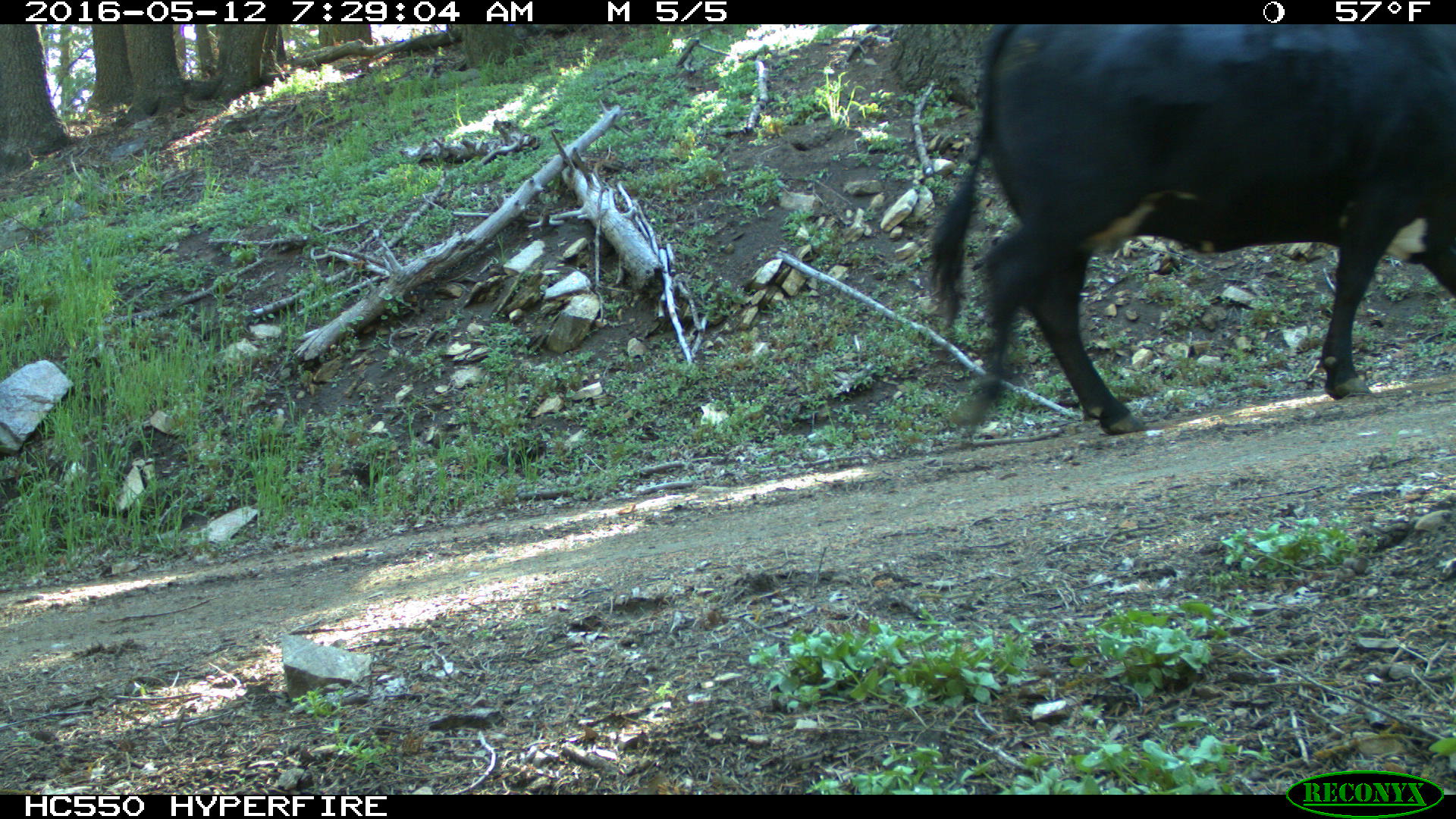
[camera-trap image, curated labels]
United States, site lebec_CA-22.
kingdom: Animalia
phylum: Chordata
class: Mammalia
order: Artiodactyla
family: Bovidae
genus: Bos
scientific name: Bos taurus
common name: domestic cow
Bos taurus (domestic cow).